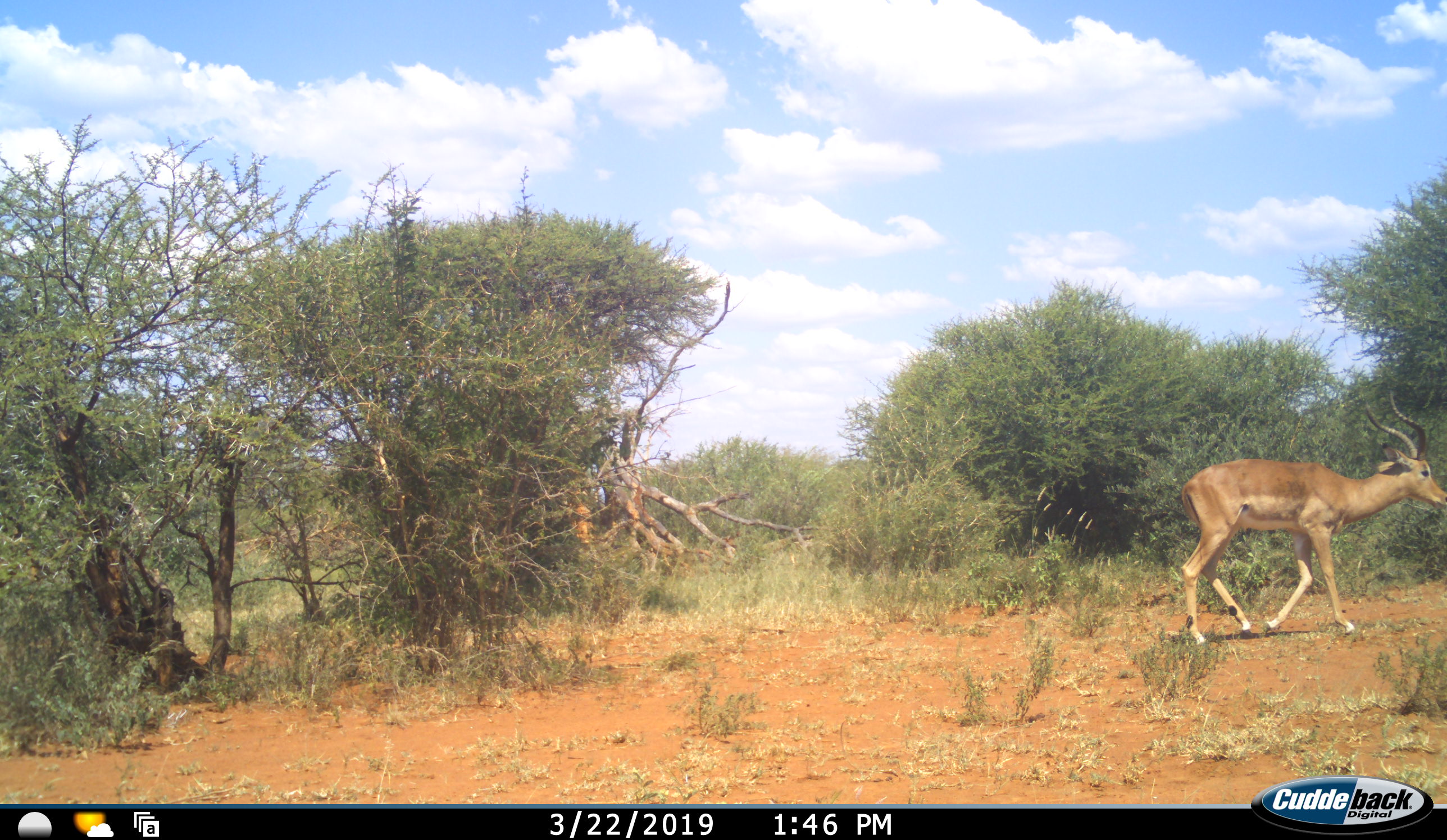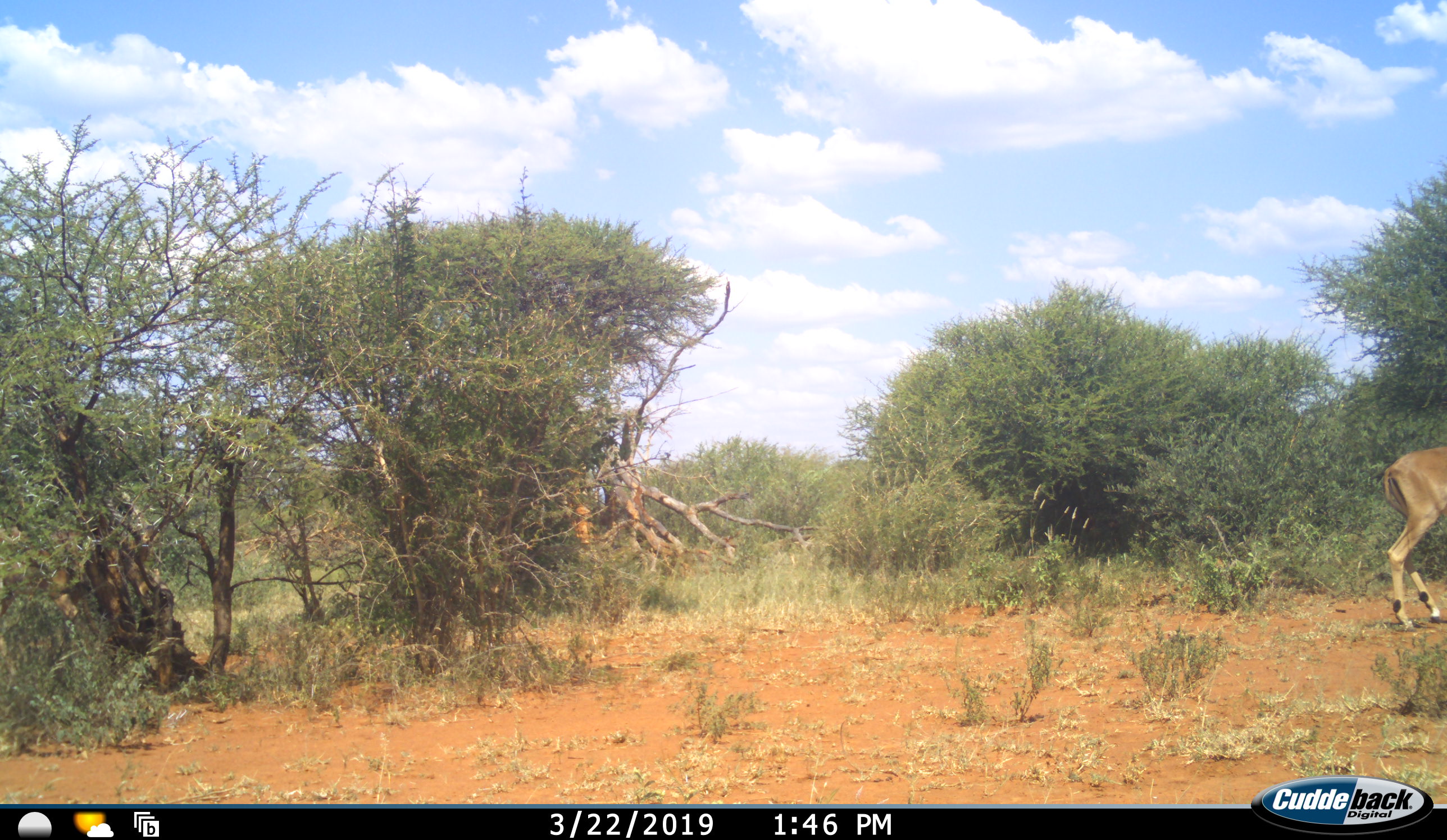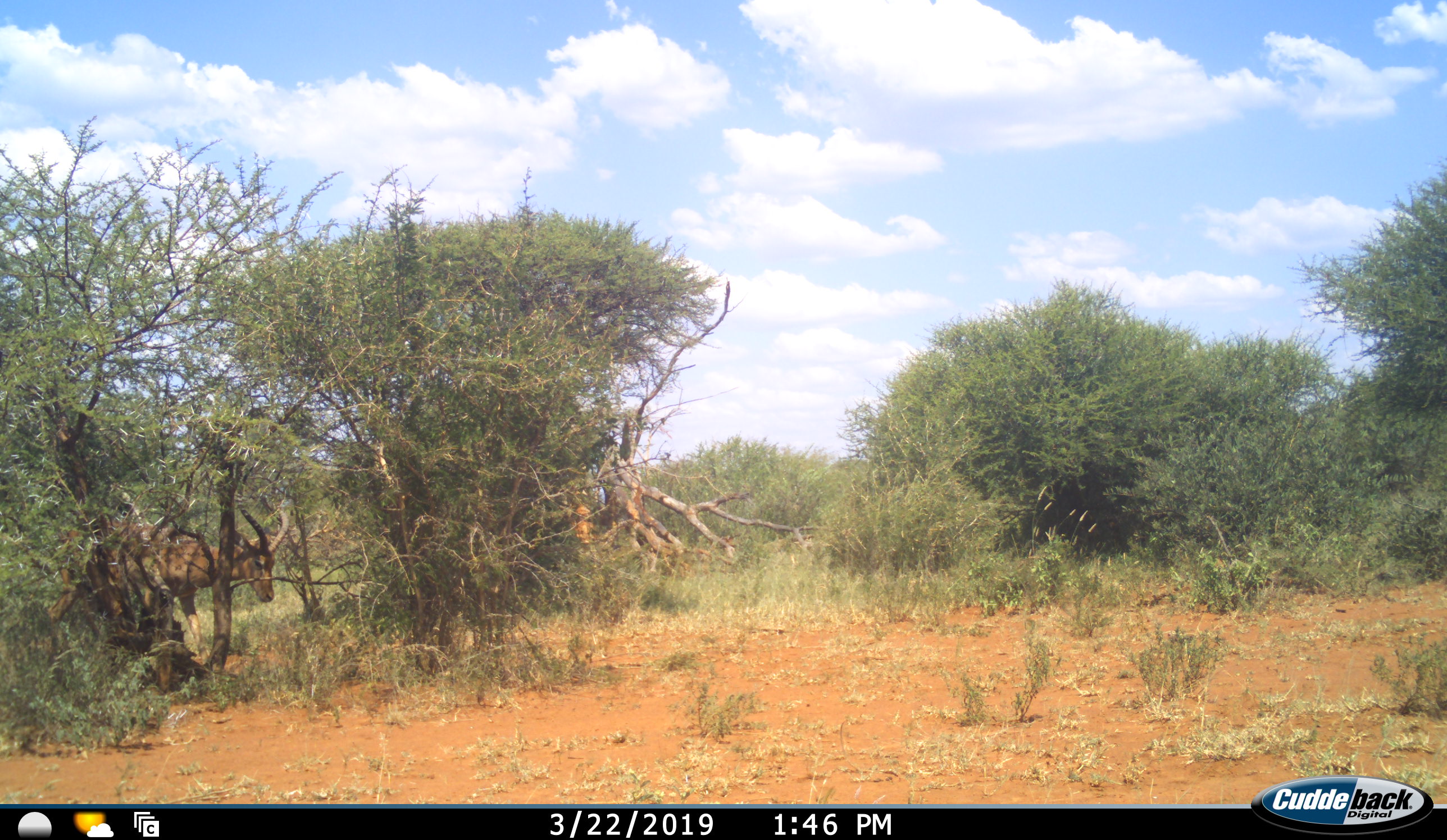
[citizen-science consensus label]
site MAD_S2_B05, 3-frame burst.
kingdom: Animalia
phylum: Chordata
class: Mammalia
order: Artiodactyla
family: Bovidae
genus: Aepyceros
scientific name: Aepyceros melampus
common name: impala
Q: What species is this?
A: Impala (Aepyceros melampus).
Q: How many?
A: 2.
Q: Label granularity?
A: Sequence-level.